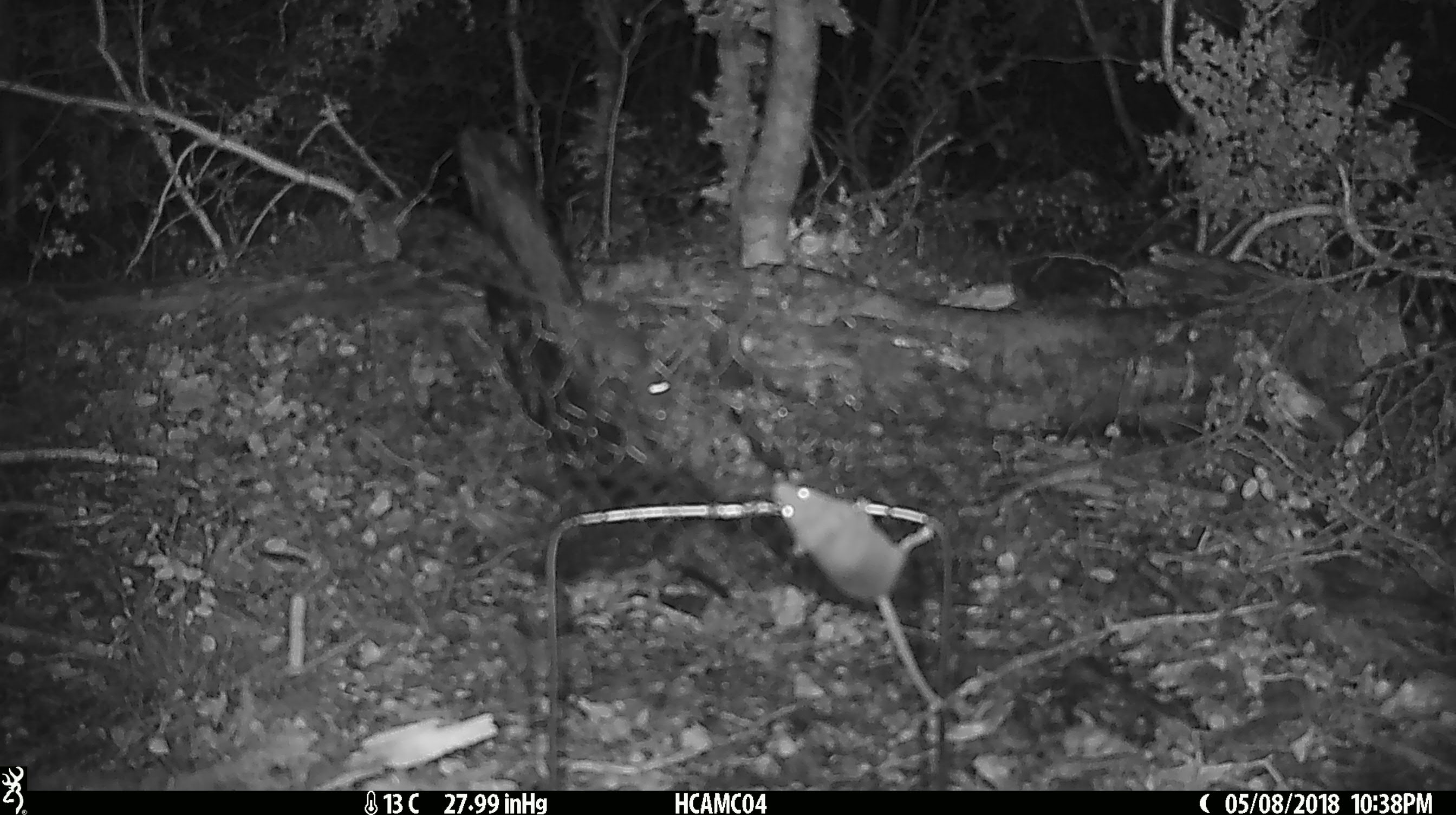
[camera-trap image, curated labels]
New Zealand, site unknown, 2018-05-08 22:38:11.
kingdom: Animalia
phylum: Chordata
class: Mammalia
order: Rodentia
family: Muridae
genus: Mus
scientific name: Mus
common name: mouse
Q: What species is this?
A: Mouse (Mus).